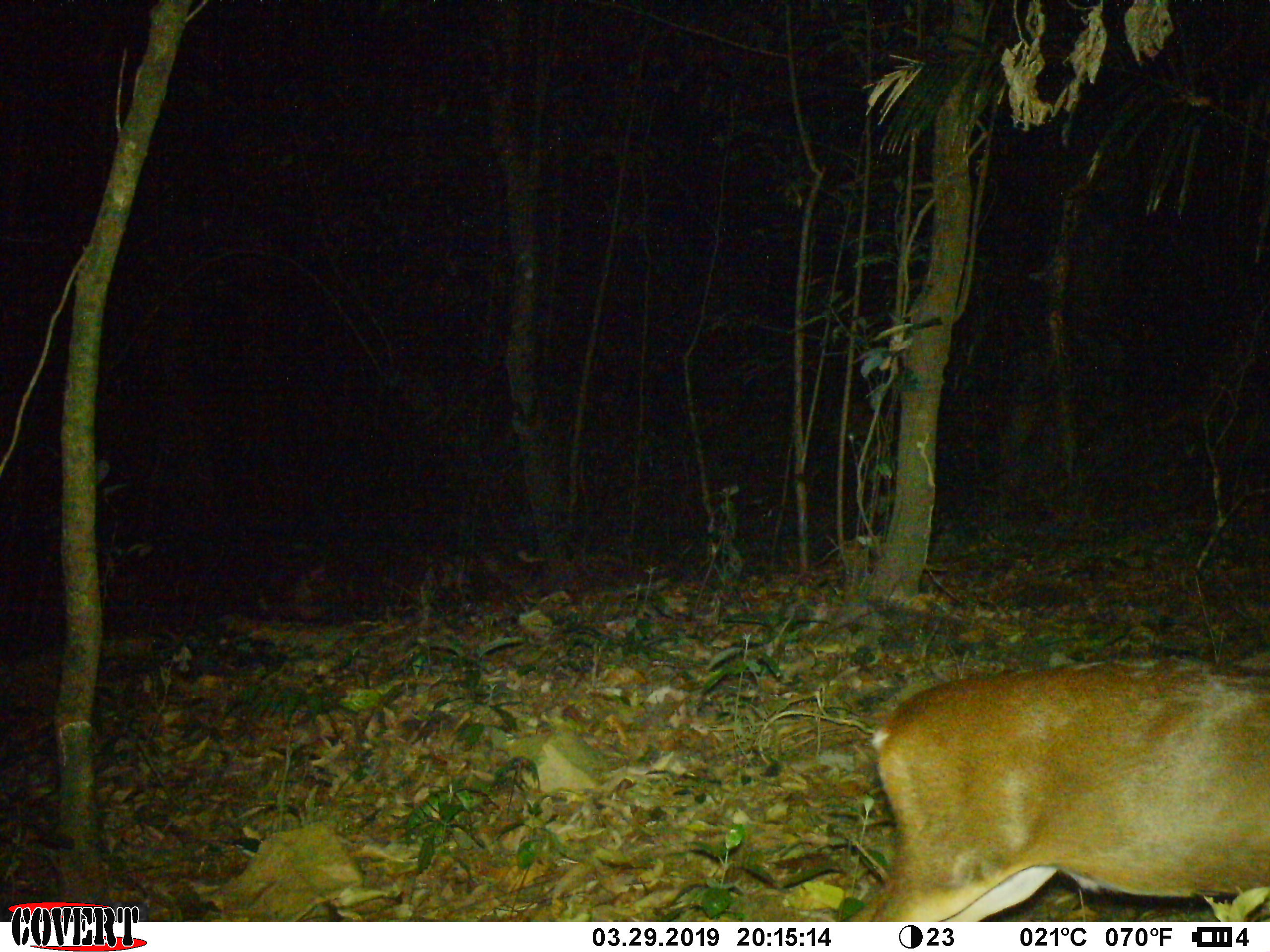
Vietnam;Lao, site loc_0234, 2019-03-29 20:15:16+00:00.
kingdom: Animalia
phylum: Chordata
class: Mammalia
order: Artiodactyla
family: Cervidae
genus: Muntiacus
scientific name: Muntiacus vuquangensis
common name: large-antlered muntjac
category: large antlered muntjac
Large antlered muntjac (large-antlered muntjac) (Muntiacus vuquangensis). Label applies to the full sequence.